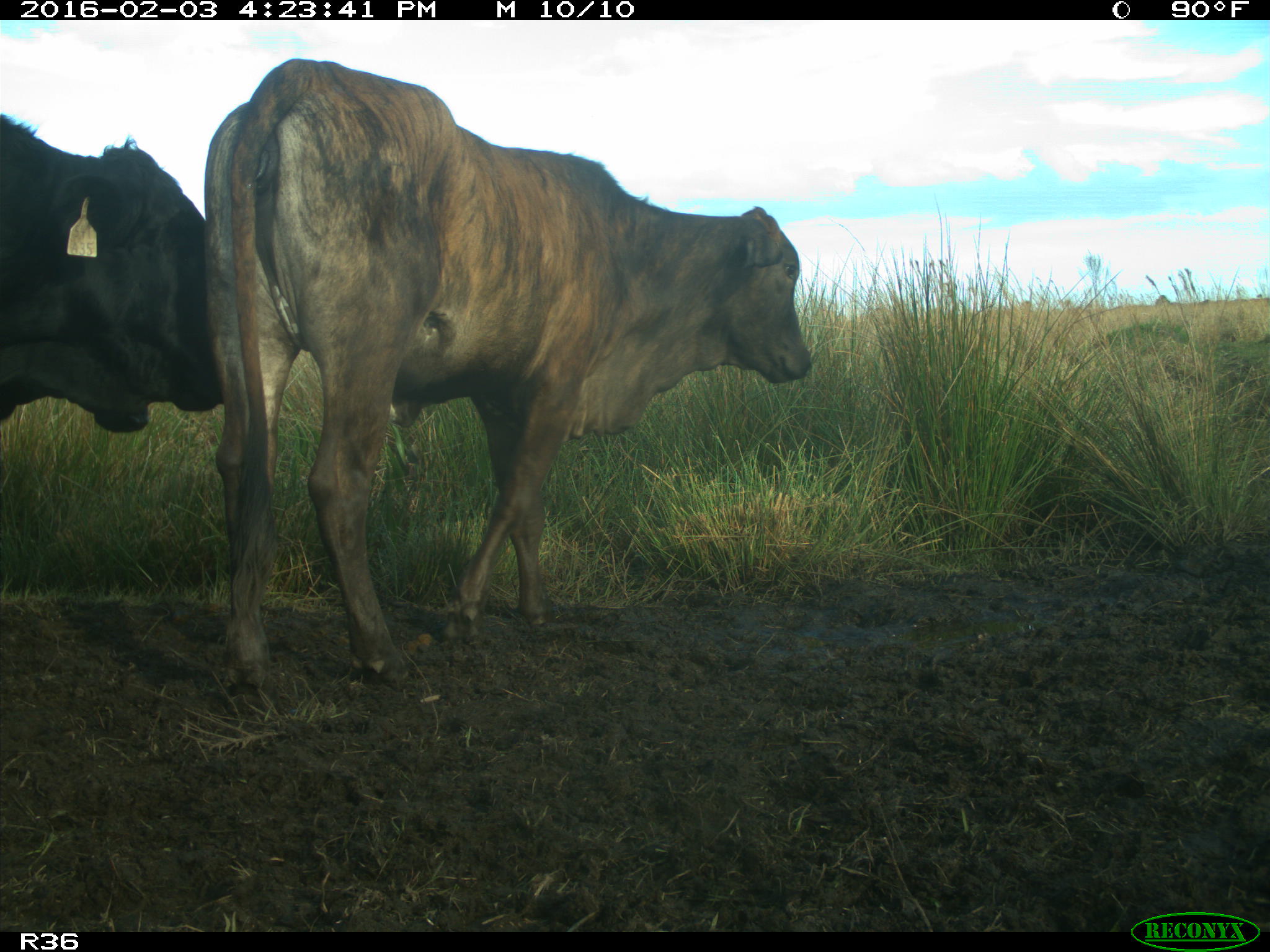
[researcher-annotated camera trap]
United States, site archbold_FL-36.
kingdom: Animalia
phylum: Chordata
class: Mammalia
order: Artiodactyla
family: Bovidae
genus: Bos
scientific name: Bos taurus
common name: domestic cow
Bos taurus (domestic cow).